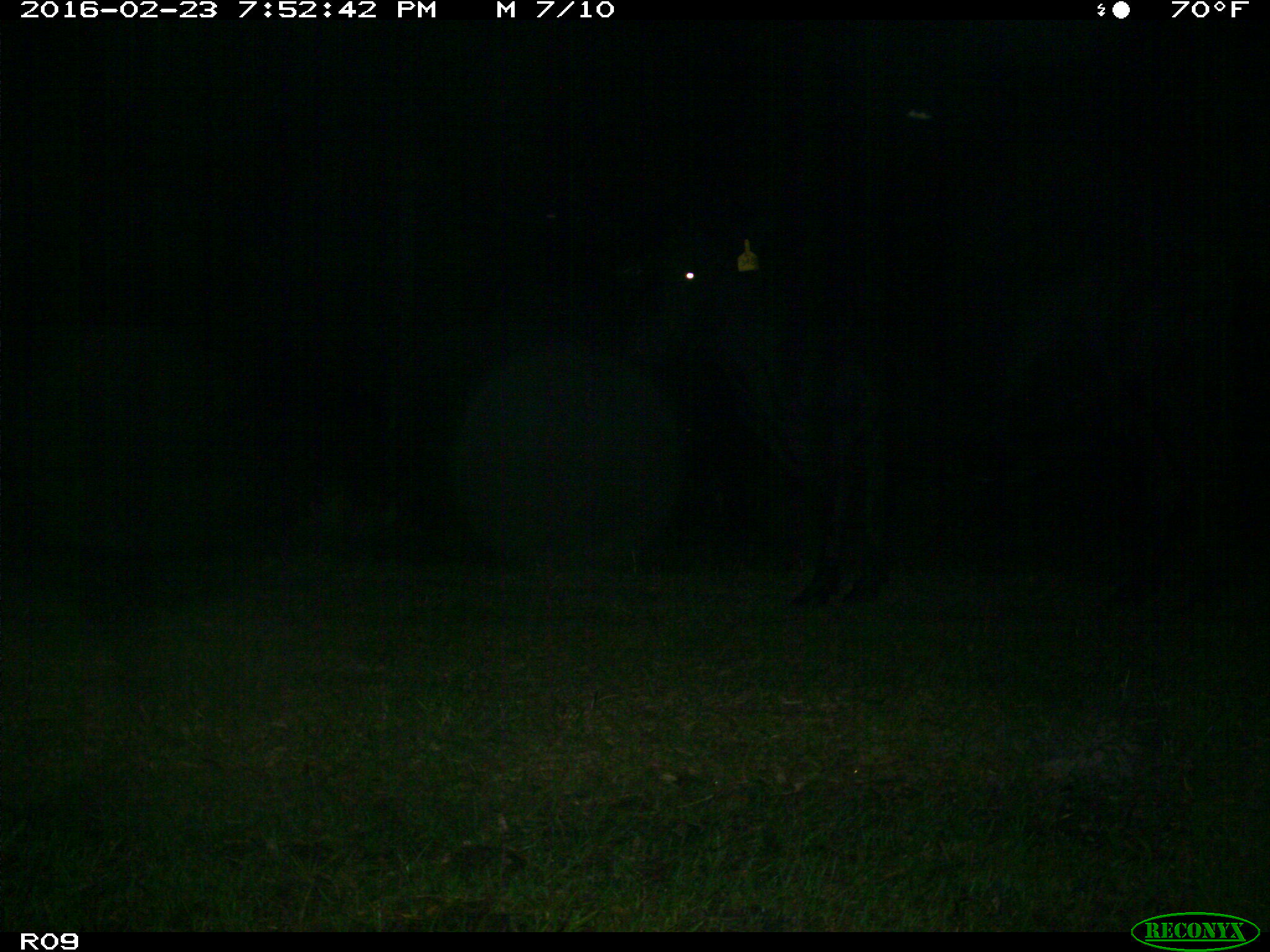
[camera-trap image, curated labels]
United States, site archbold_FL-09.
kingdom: Animalia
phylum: Chordata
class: Mammalia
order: Artiodactyla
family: Bovidae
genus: Bos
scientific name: Bos taurus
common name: domestic cow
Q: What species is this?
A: Bos taurus (domestic cow).